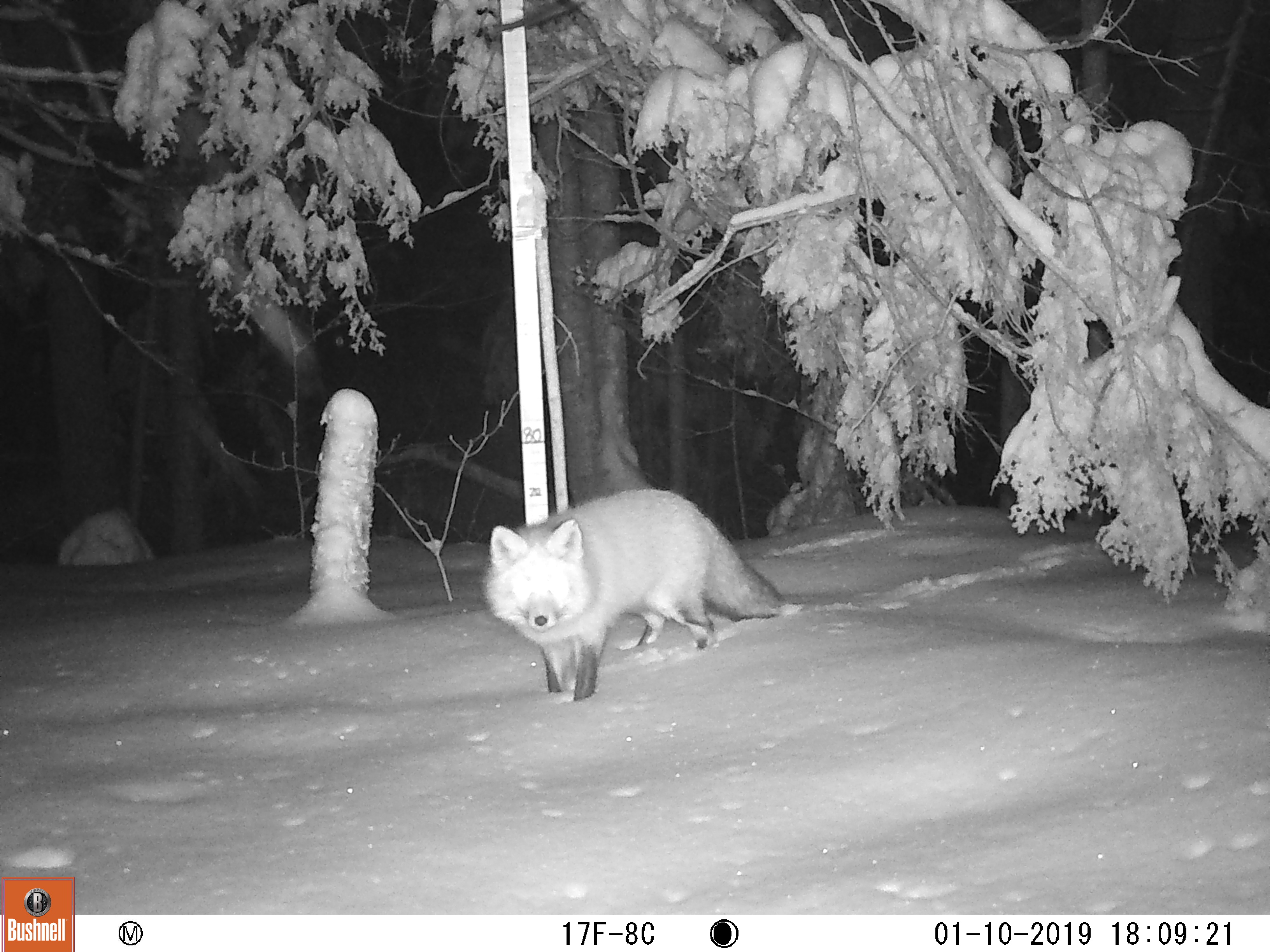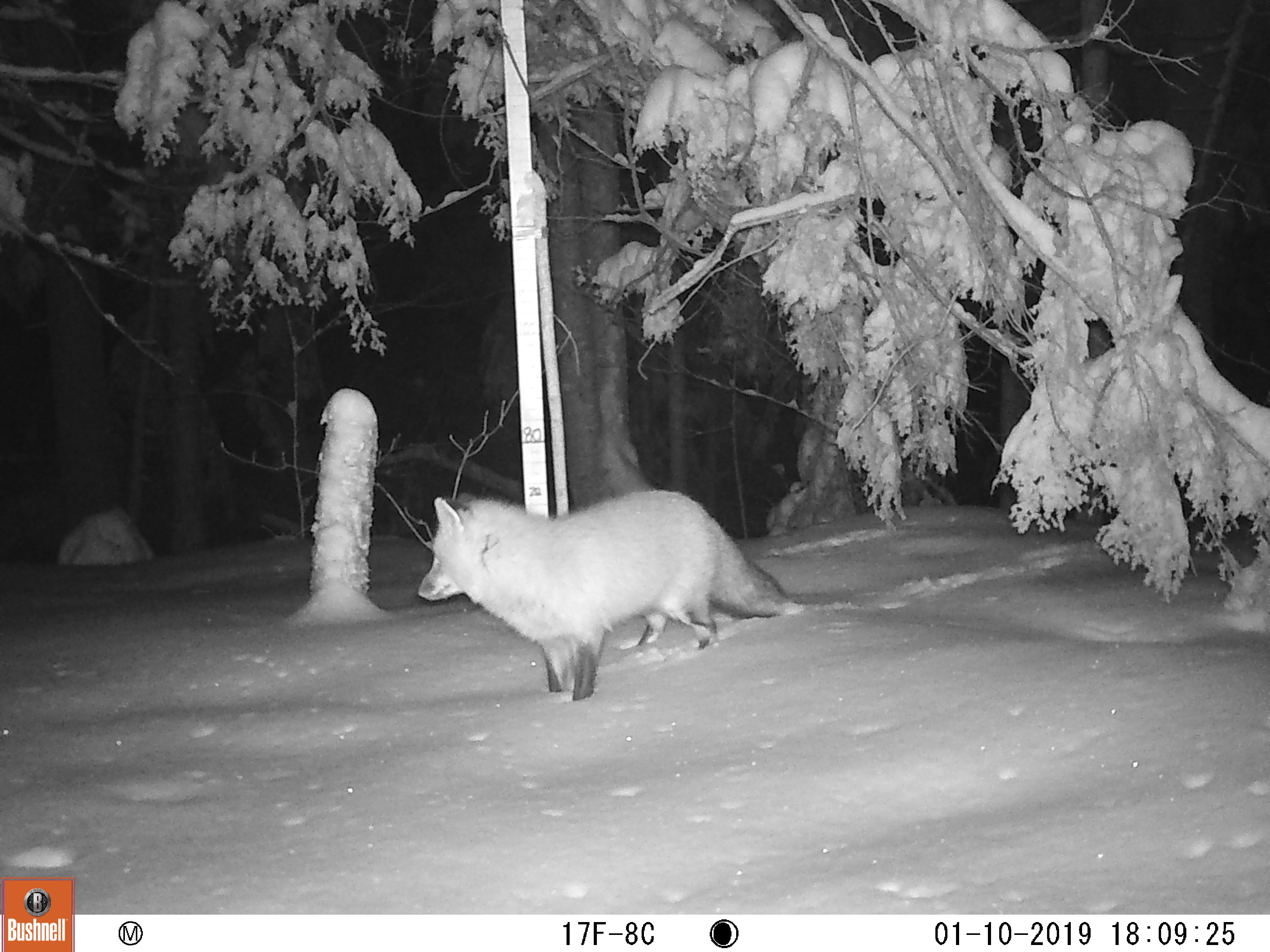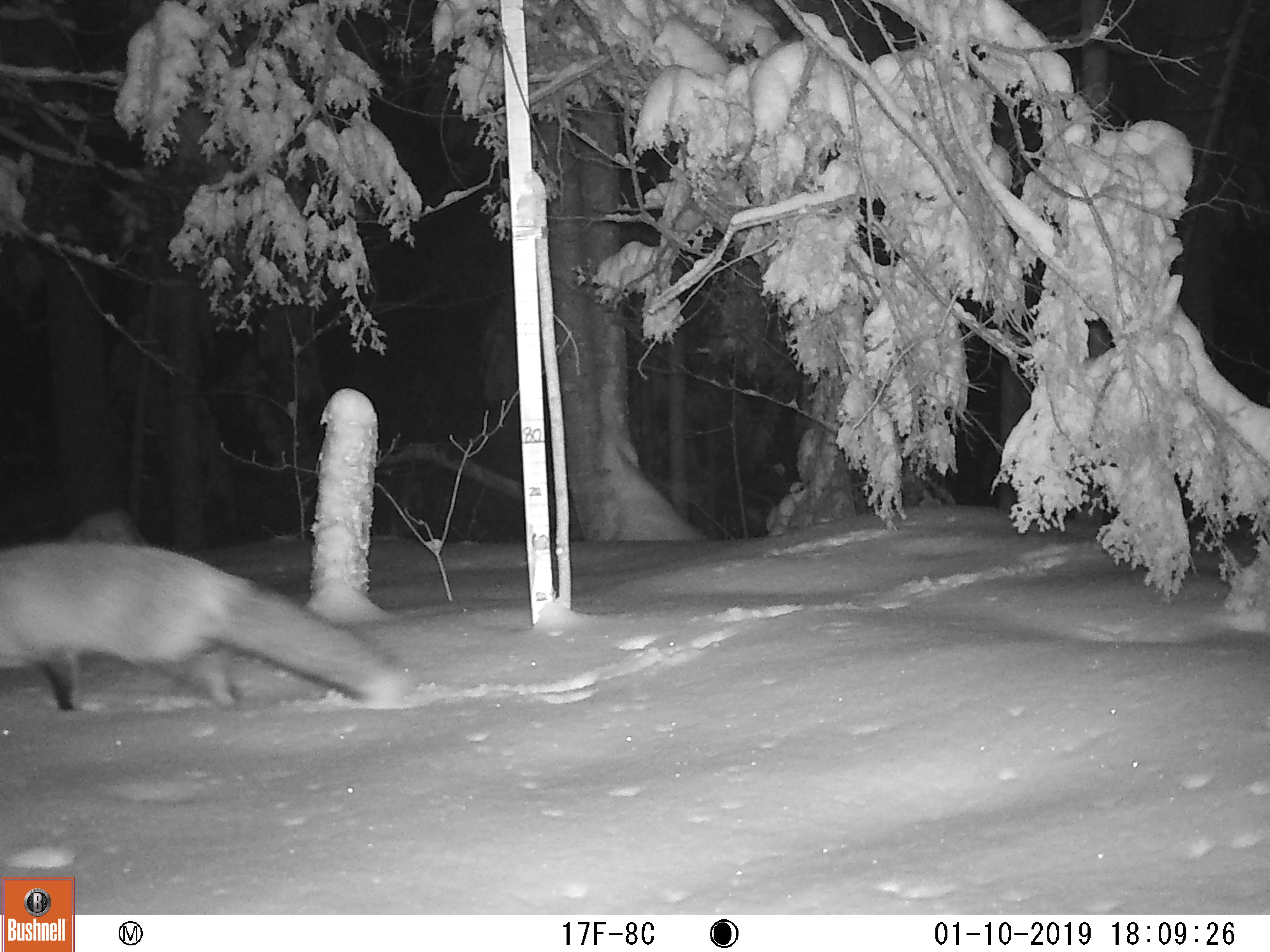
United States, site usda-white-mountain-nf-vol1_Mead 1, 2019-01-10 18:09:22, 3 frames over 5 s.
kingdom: Animalia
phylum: Chordata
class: Mammalia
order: Carnivora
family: Canidae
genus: Vulpes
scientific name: Vulpes vulpes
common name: red fox